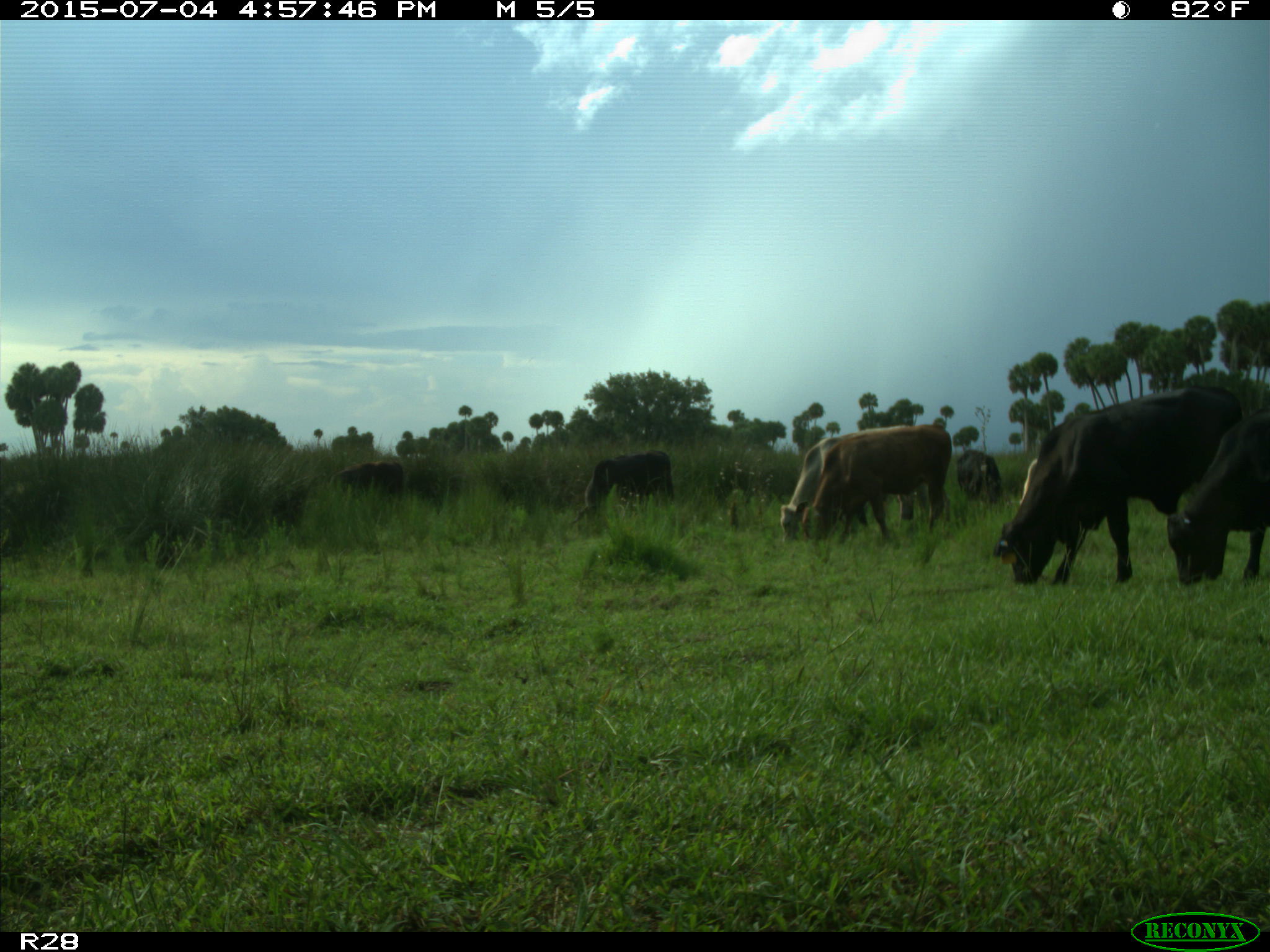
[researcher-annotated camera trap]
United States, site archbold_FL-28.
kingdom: Animalia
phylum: Chordata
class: Mammalia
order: Artiodactyla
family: Bovidae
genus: Bos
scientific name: Bos taurus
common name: domestic cow